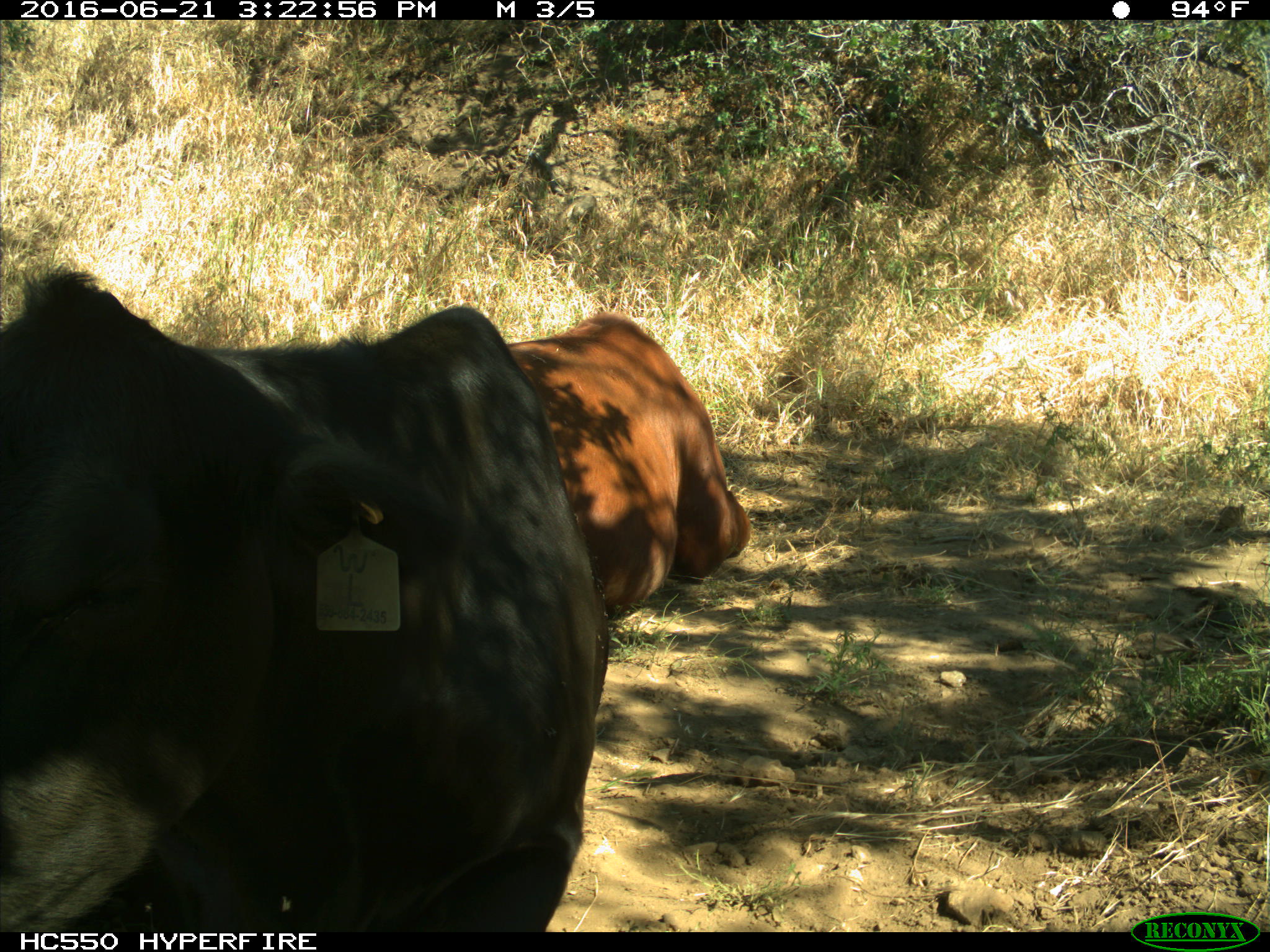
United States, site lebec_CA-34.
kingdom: Animalia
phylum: Chordata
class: Mammalia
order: Artiodactyla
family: Bovidae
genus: Bos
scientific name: Bos taurus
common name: domestic cow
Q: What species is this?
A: Bos taurus (domestic cow).